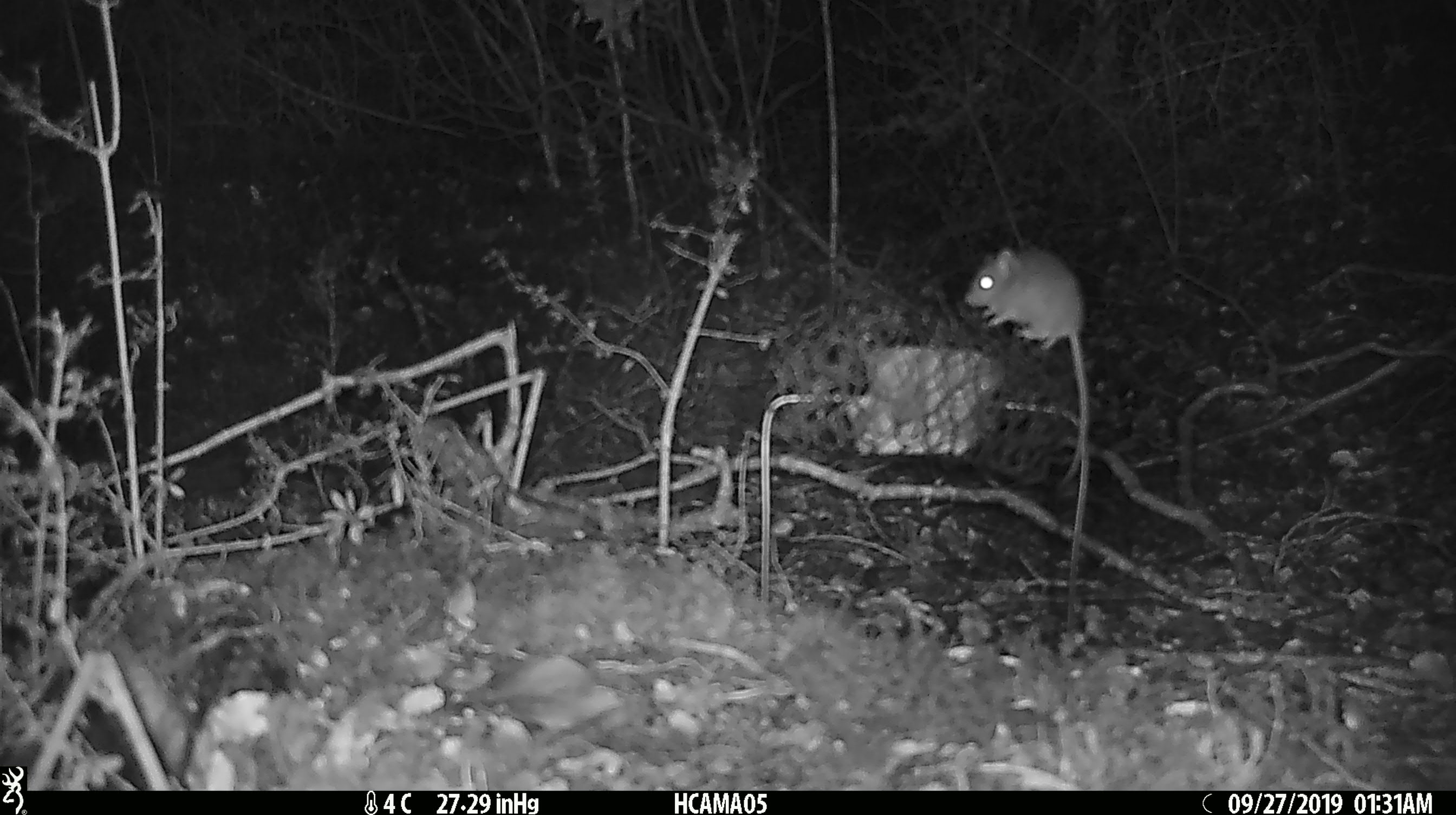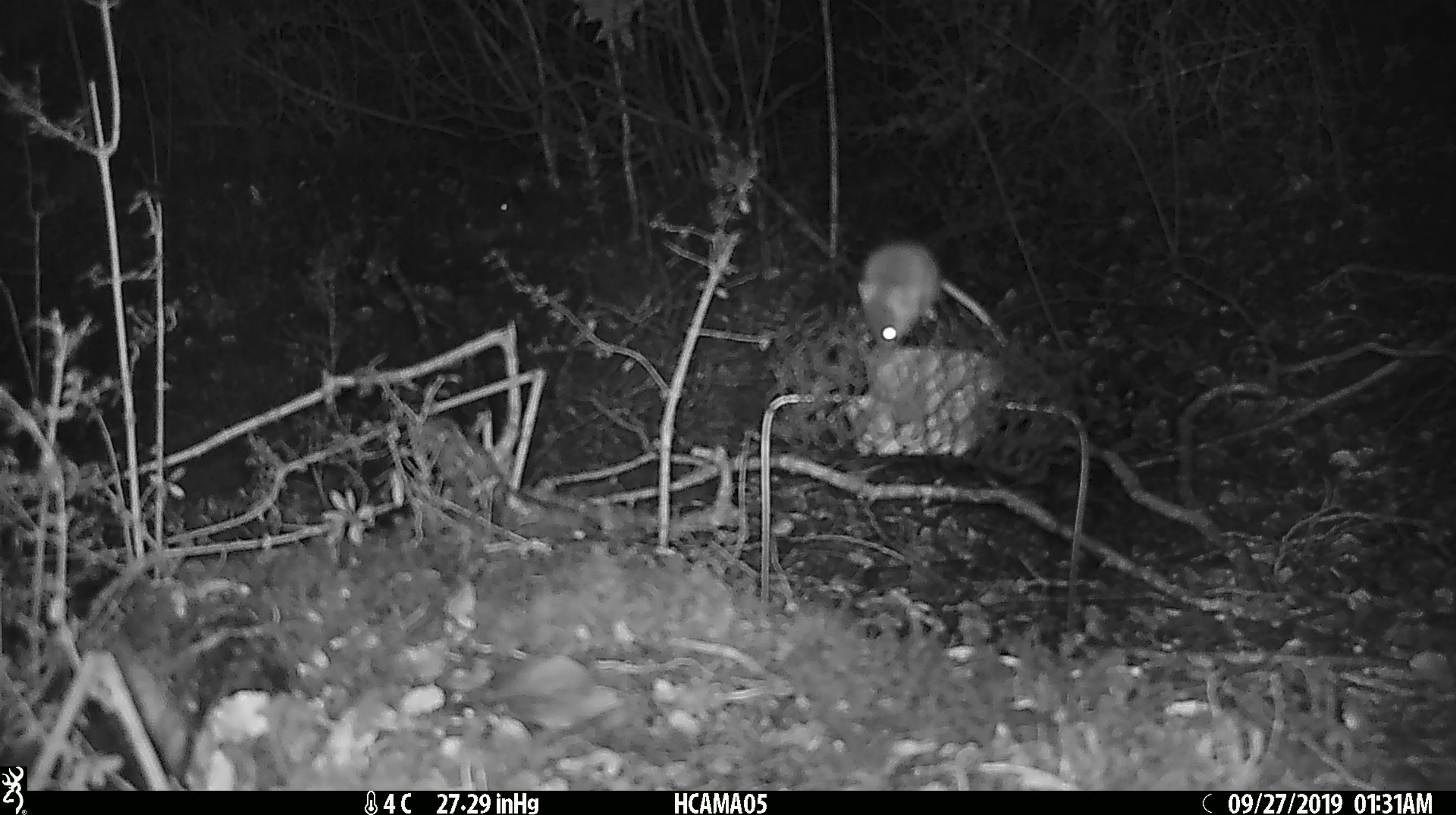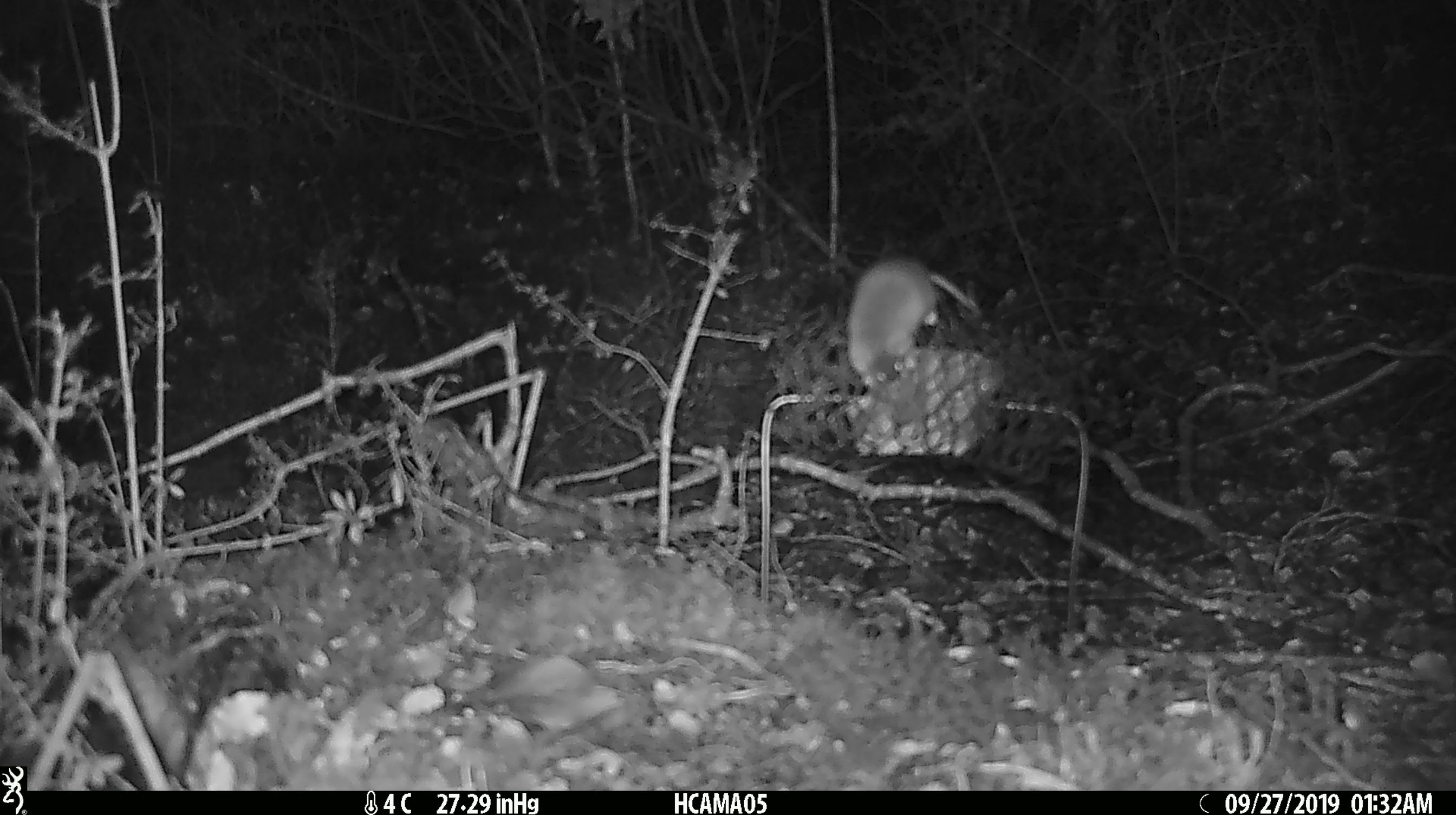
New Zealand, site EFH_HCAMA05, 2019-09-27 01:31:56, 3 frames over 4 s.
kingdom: Animalia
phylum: Chordata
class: Mammalia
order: Rodentia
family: Muridae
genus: Mus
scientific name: Mus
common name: mouse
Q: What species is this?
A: Mouse (Mus).